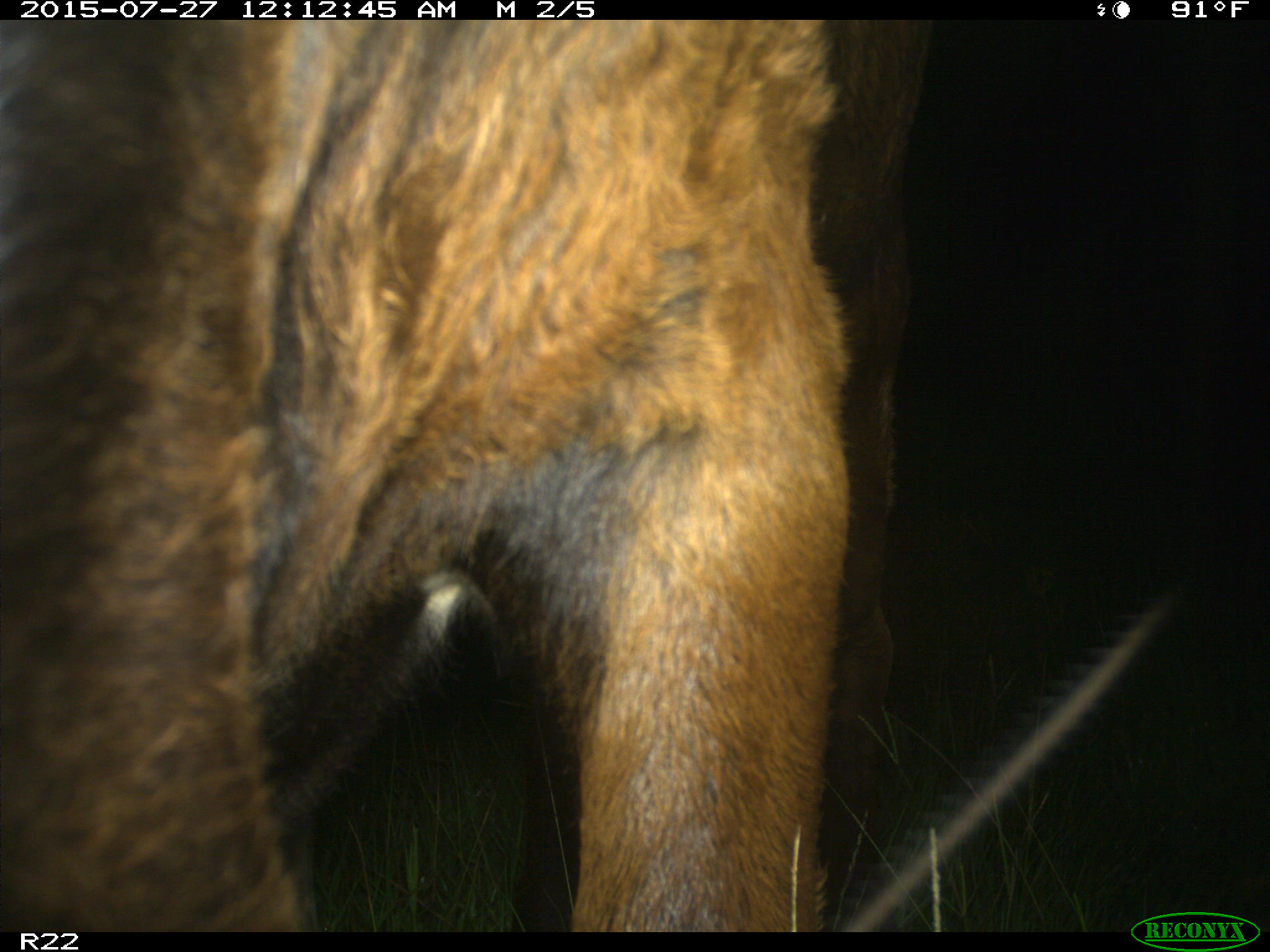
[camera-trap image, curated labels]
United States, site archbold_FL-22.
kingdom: Animalia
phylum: Chordata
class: Mammalia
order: Artiodactyla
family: Bovidae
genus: Bos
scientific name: Bos taurus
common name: domestic cow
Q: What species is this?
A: Bos taurus (domestic cow).